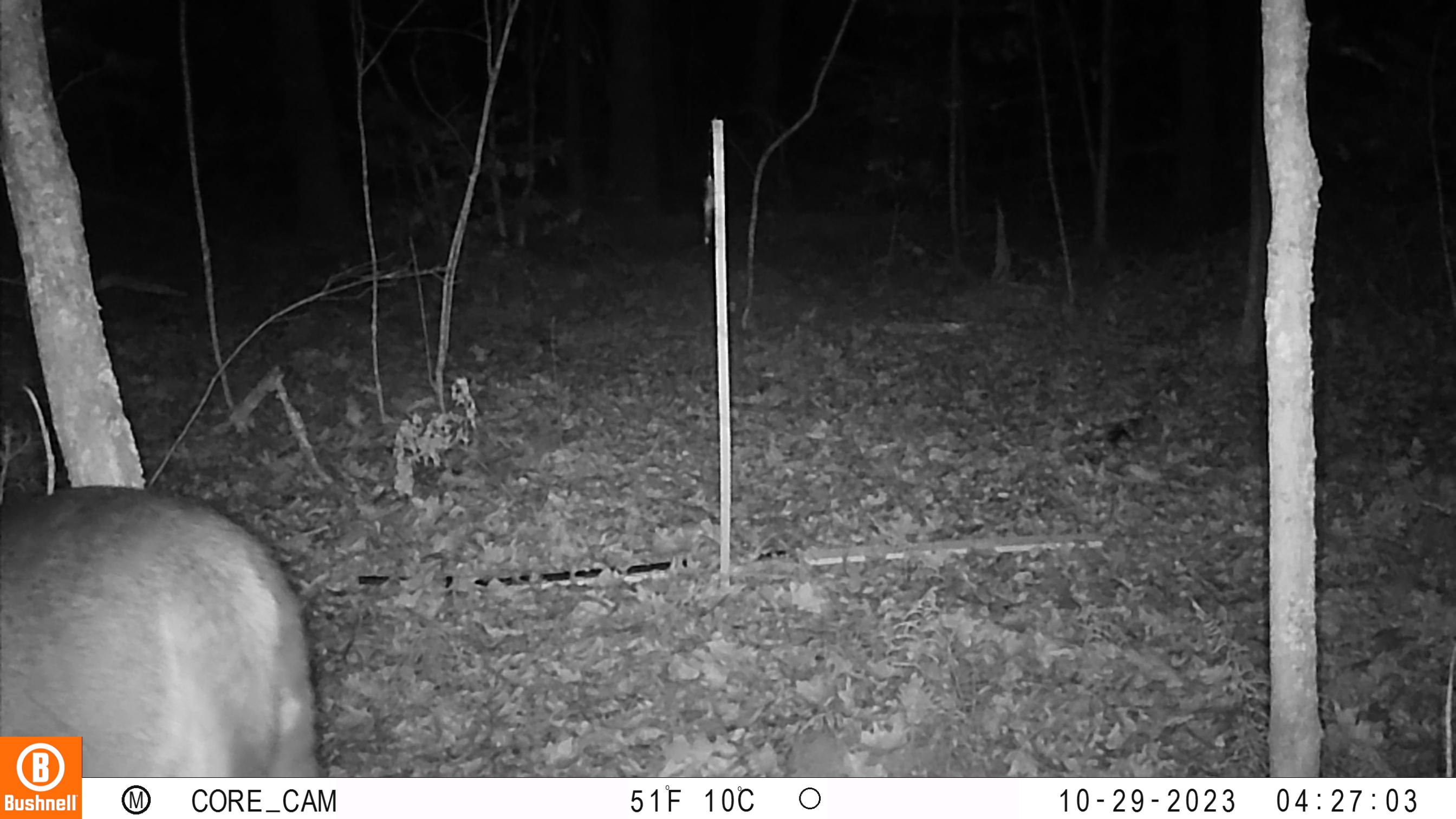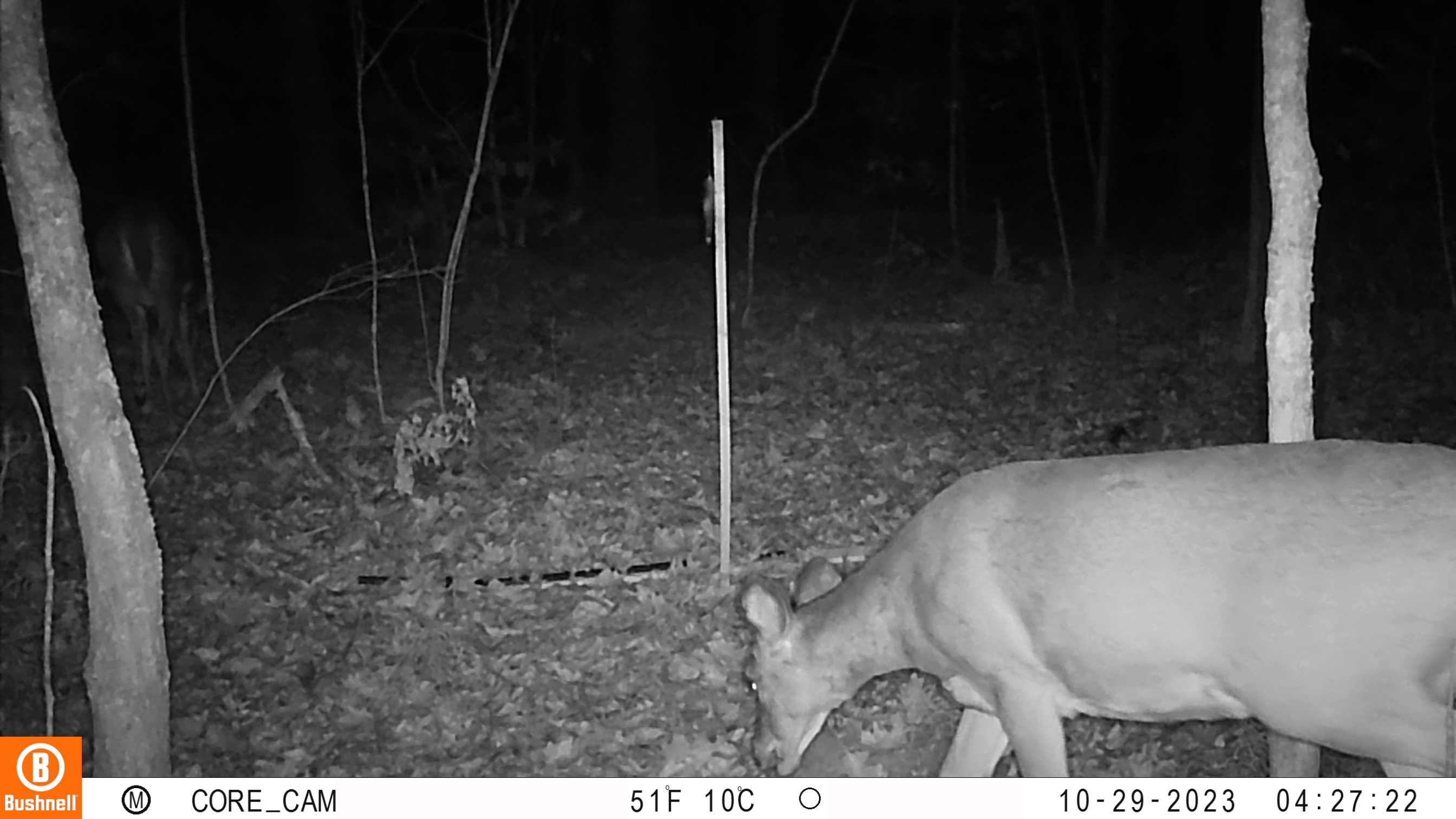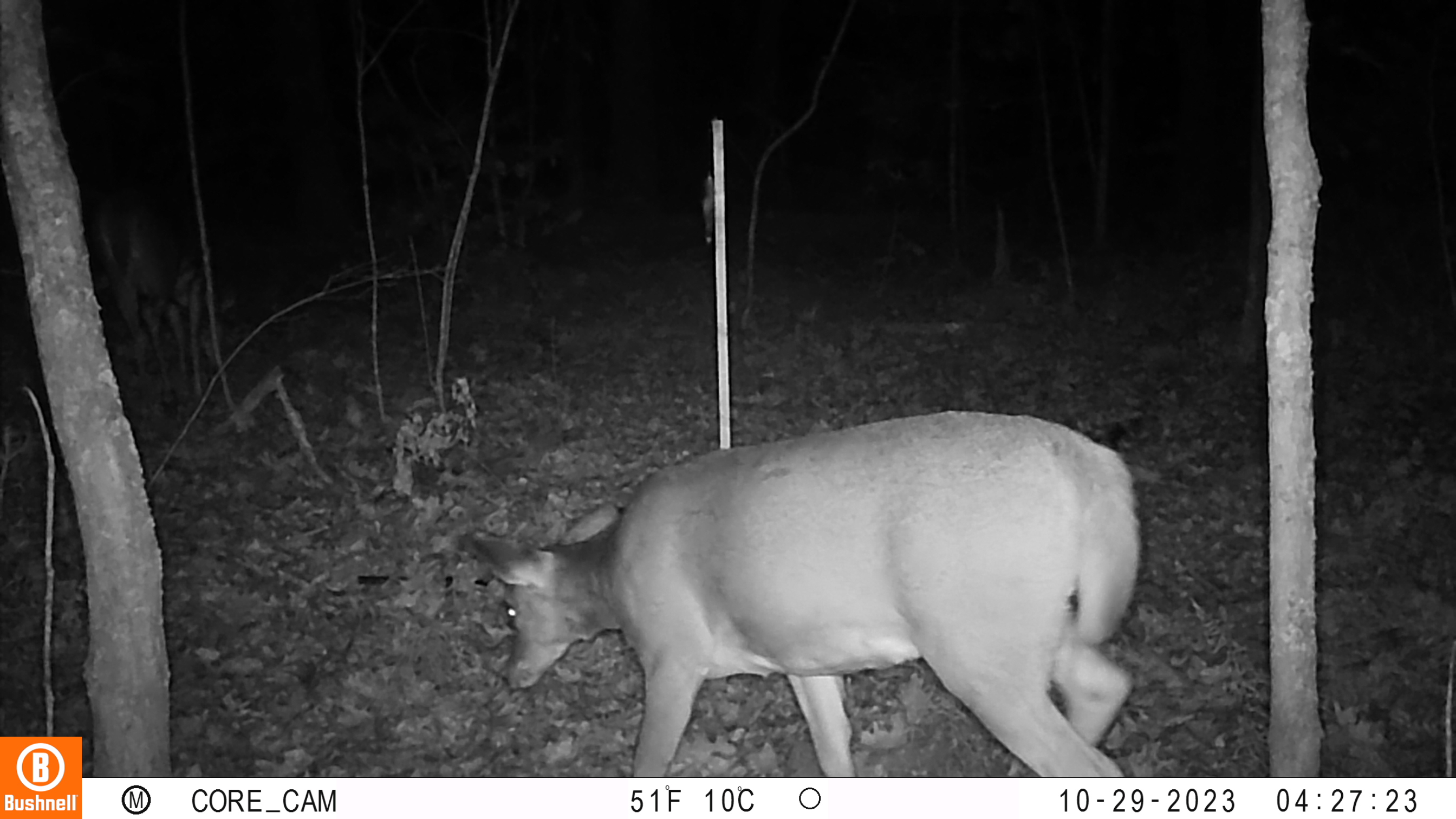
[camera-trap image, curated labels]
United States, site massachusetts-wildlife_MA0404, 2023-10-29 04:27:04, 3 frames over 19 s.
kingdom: Animalia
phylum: Chordata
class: Mammalia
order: Artiodactyla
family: Cervidae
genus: Odocoileus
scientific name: Odocoileus virginianus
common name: white-tailed deer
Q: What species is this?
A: White-tailed deer (Odocoileus virginianus).